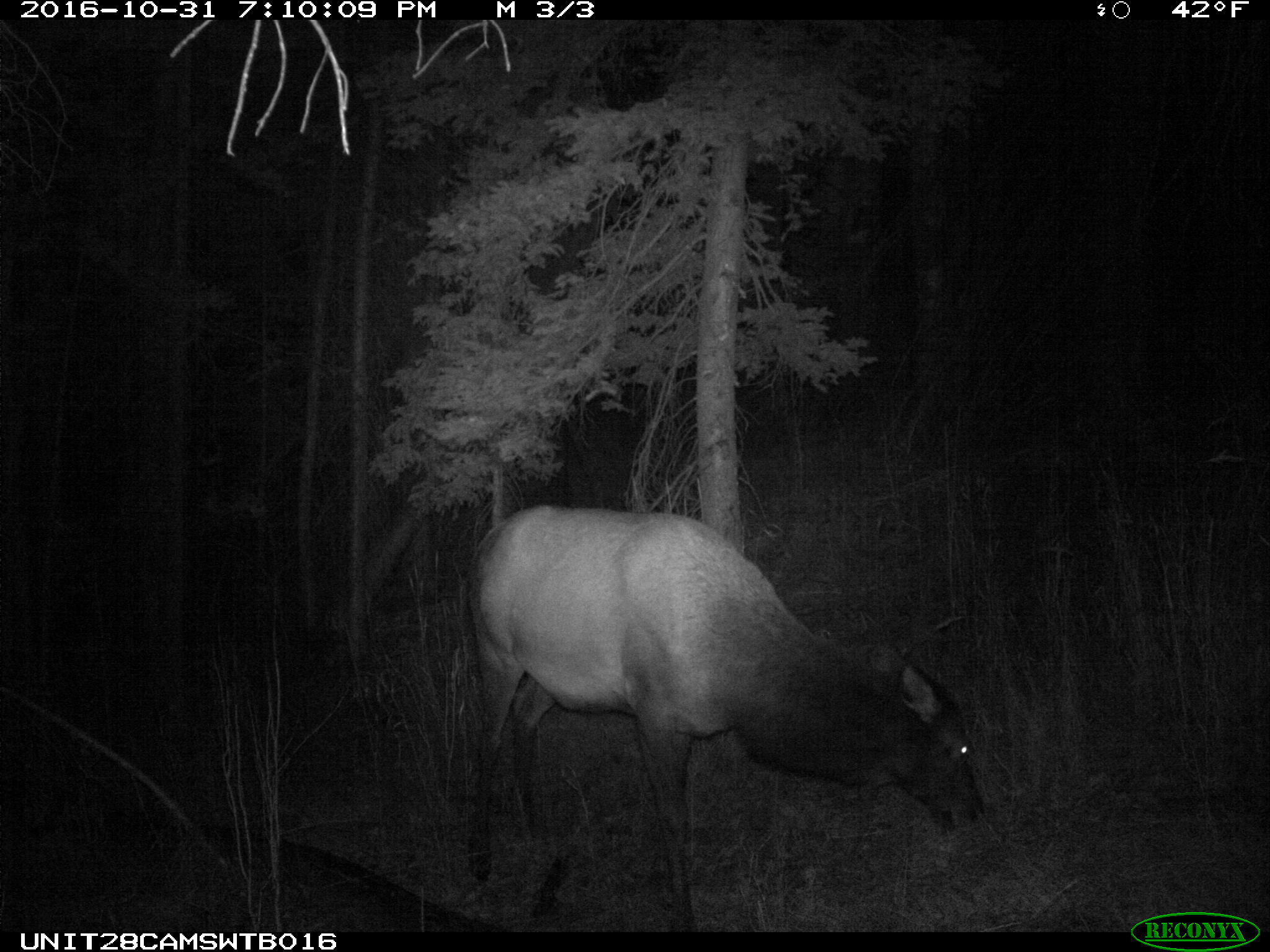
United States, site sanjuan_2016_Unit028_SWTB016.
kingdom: Animalia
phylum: Chordata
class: Mammalia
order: Artiodactyla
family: Cervidae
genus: Cervus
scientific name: Cervus elaphus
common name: red deer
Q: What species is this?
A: Cervus elaphus (red deer).